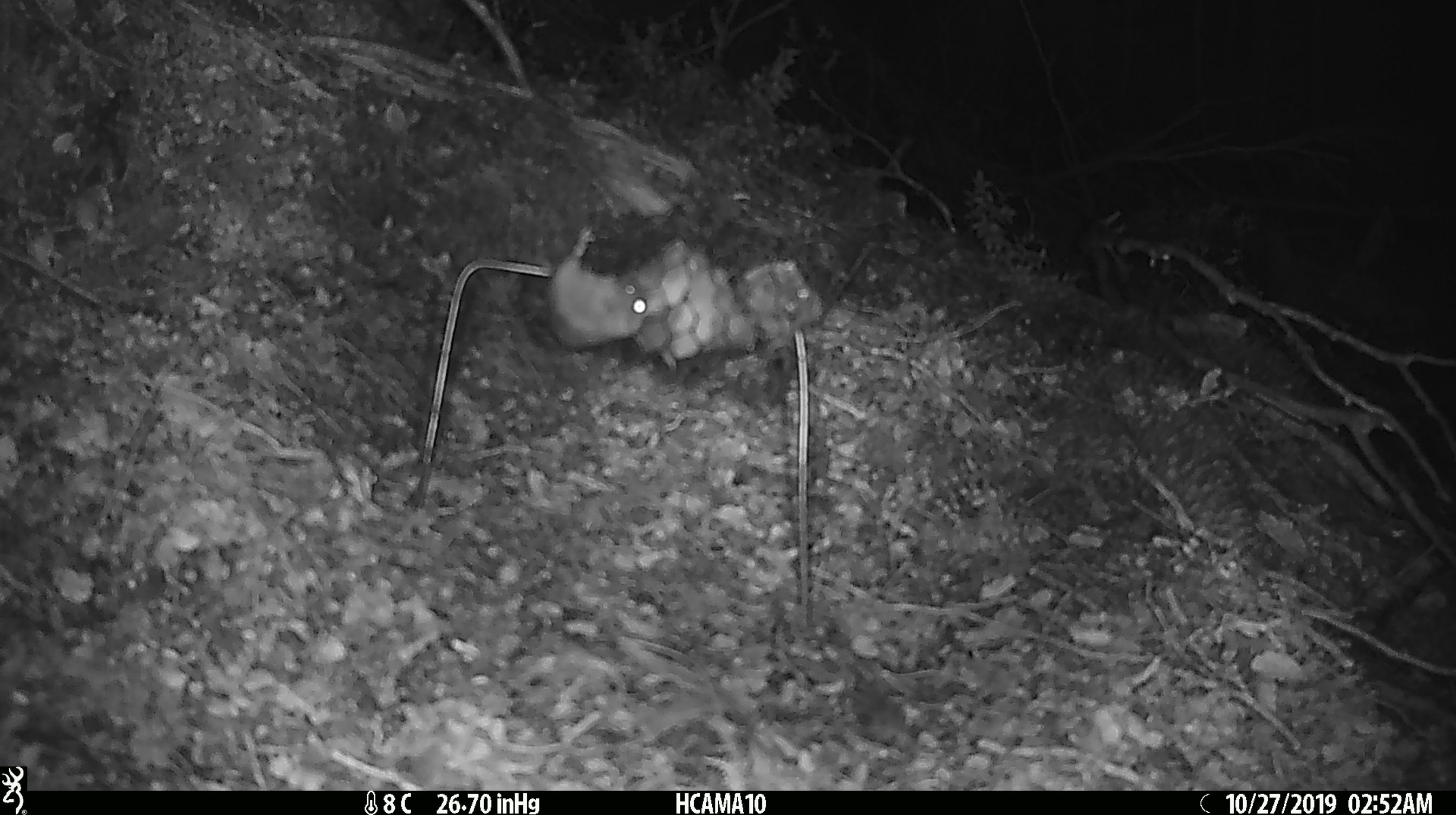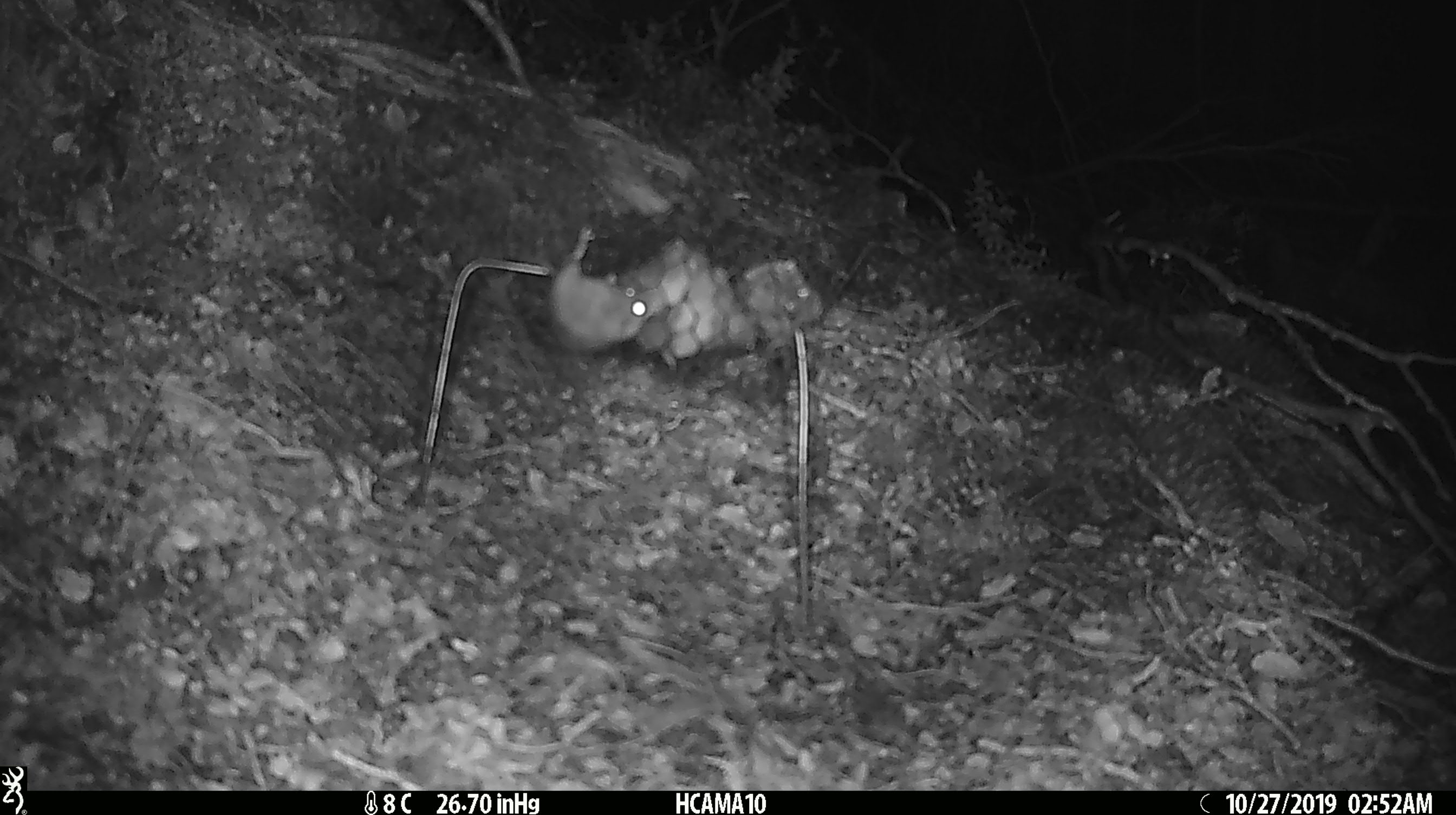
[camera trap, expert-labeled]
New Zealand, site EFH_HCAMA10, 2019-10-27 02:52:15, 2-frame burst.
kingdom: Animalia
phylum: Chordata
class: Mammalia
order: Rodentia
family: Muridae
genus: Mus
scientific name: Mus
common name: mouse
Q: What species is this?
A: Mouse (Mus).